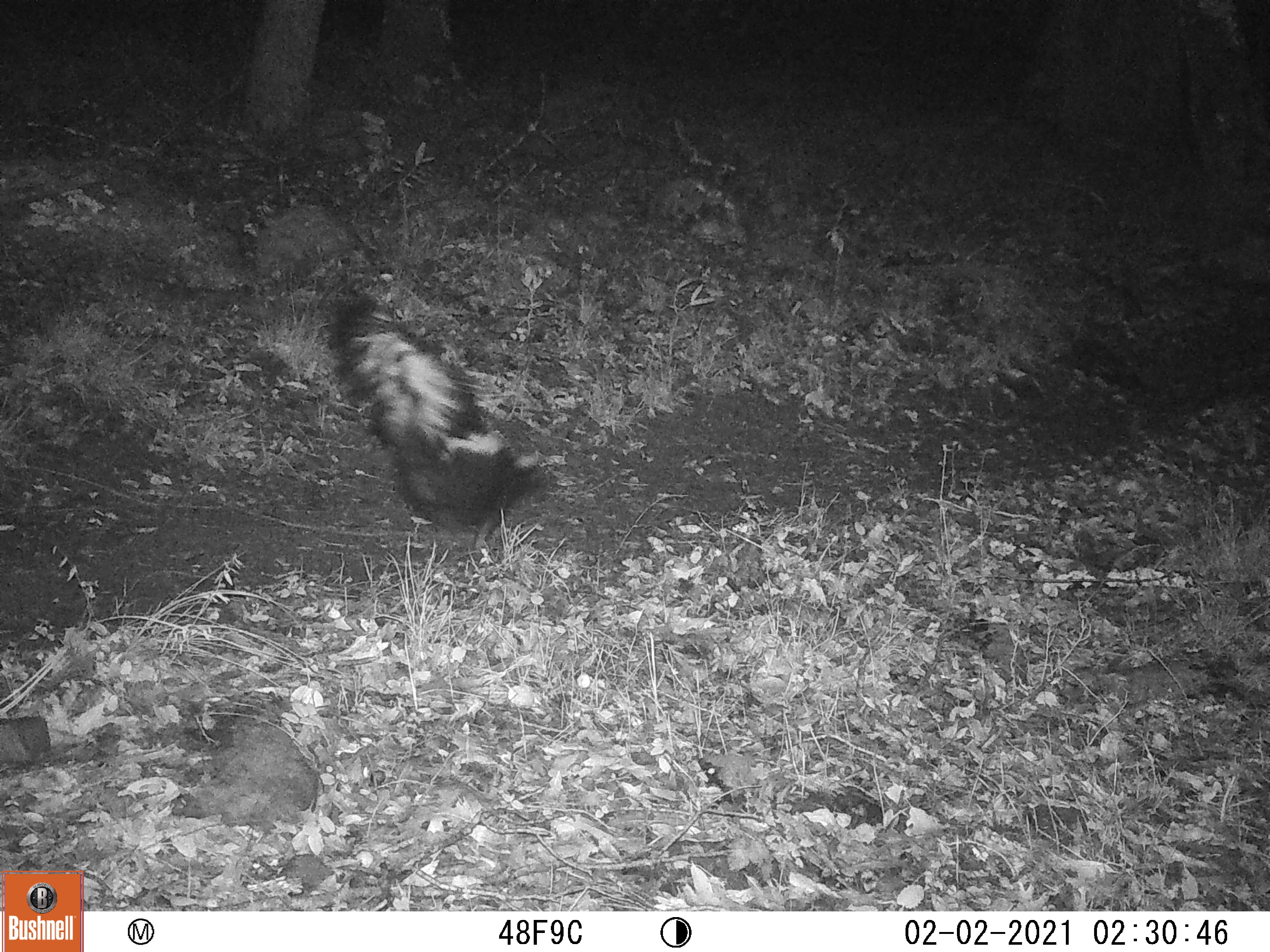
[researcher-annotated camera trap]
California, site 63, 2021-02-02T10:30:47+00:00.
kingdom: Animalia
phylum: Chordata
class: Mammalia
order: Carnivora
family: Mephitidae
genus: Mephitis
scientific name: Mephitis mephitis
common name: striped skunk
Striped skunk (Mephitis mephitis).